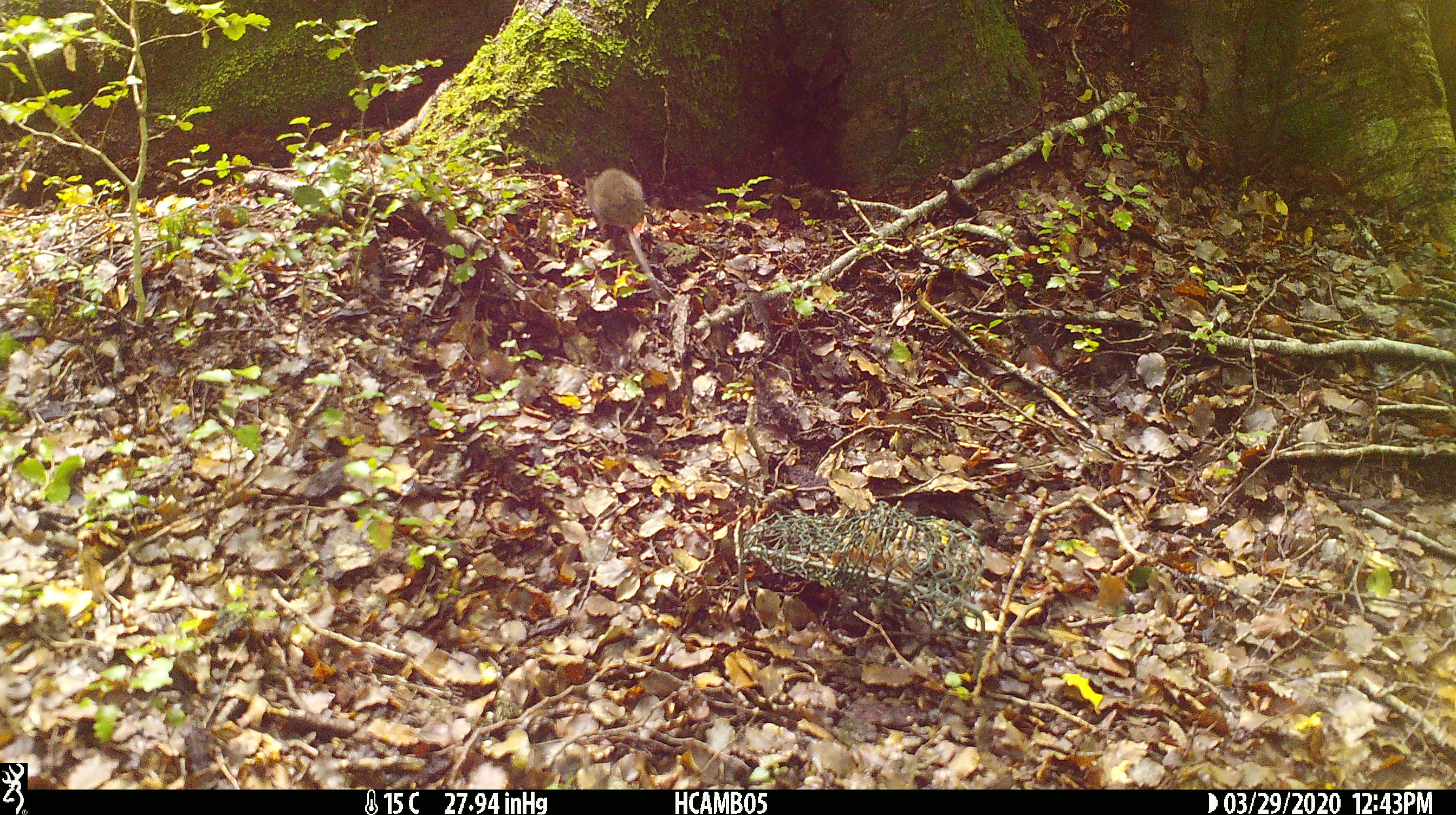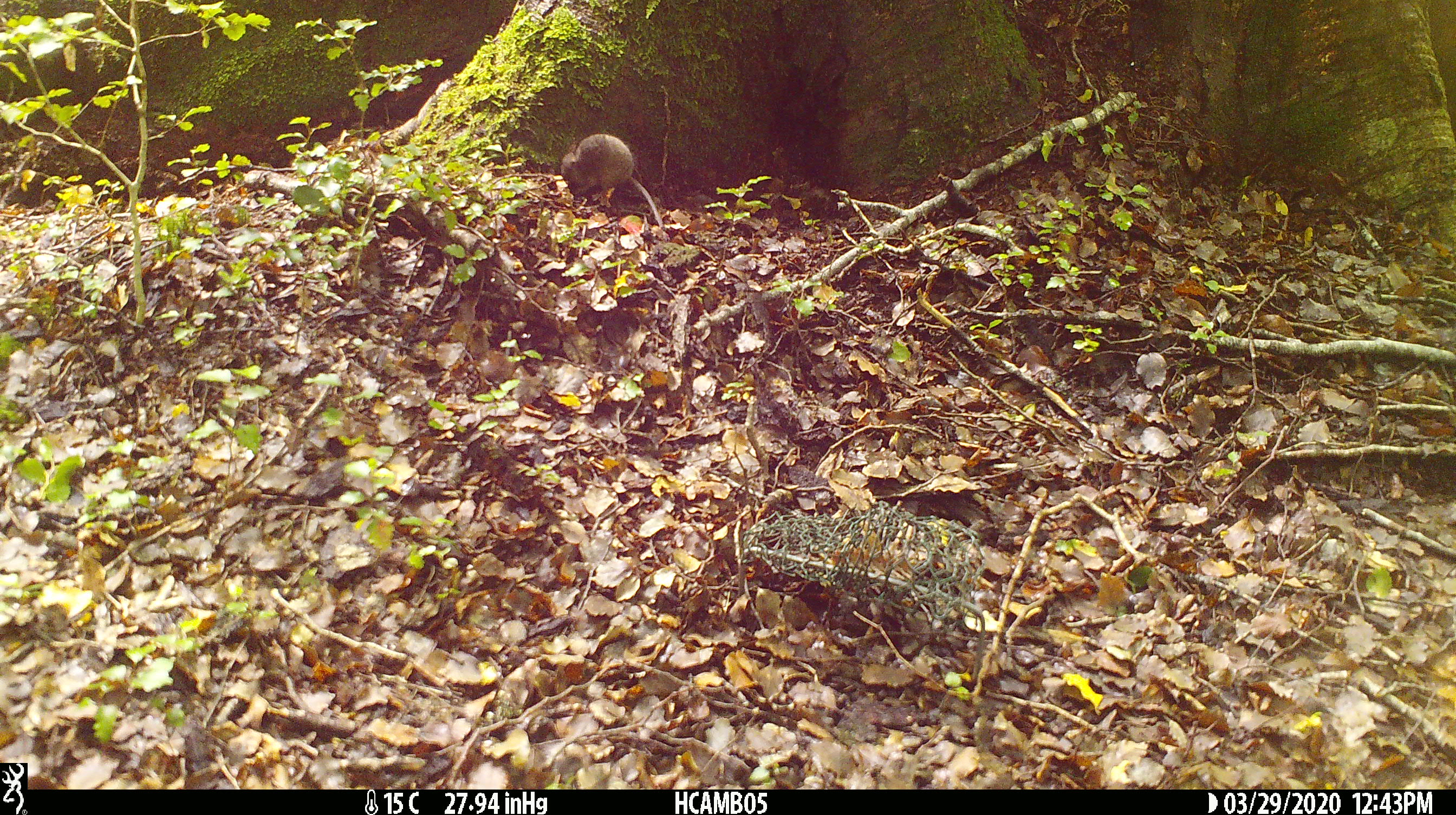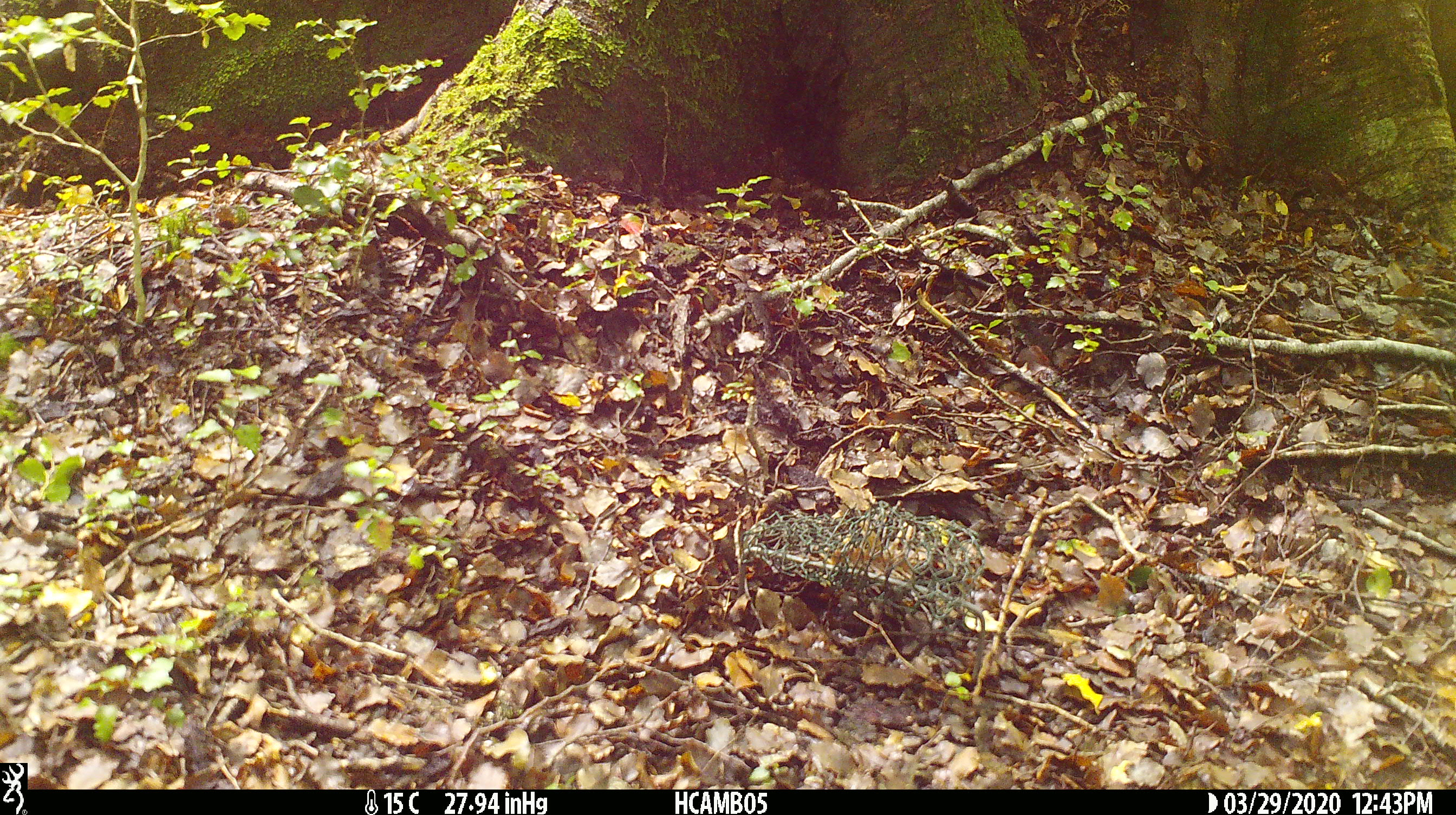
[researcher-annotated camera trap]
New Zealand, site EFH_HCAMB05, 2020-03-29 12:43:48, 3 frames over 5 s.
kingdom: Animalia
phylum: Chordata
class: Mammalia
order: Rodentia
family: Muridae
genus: Mus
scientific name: Mus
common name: mouse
Mouse (Mus).